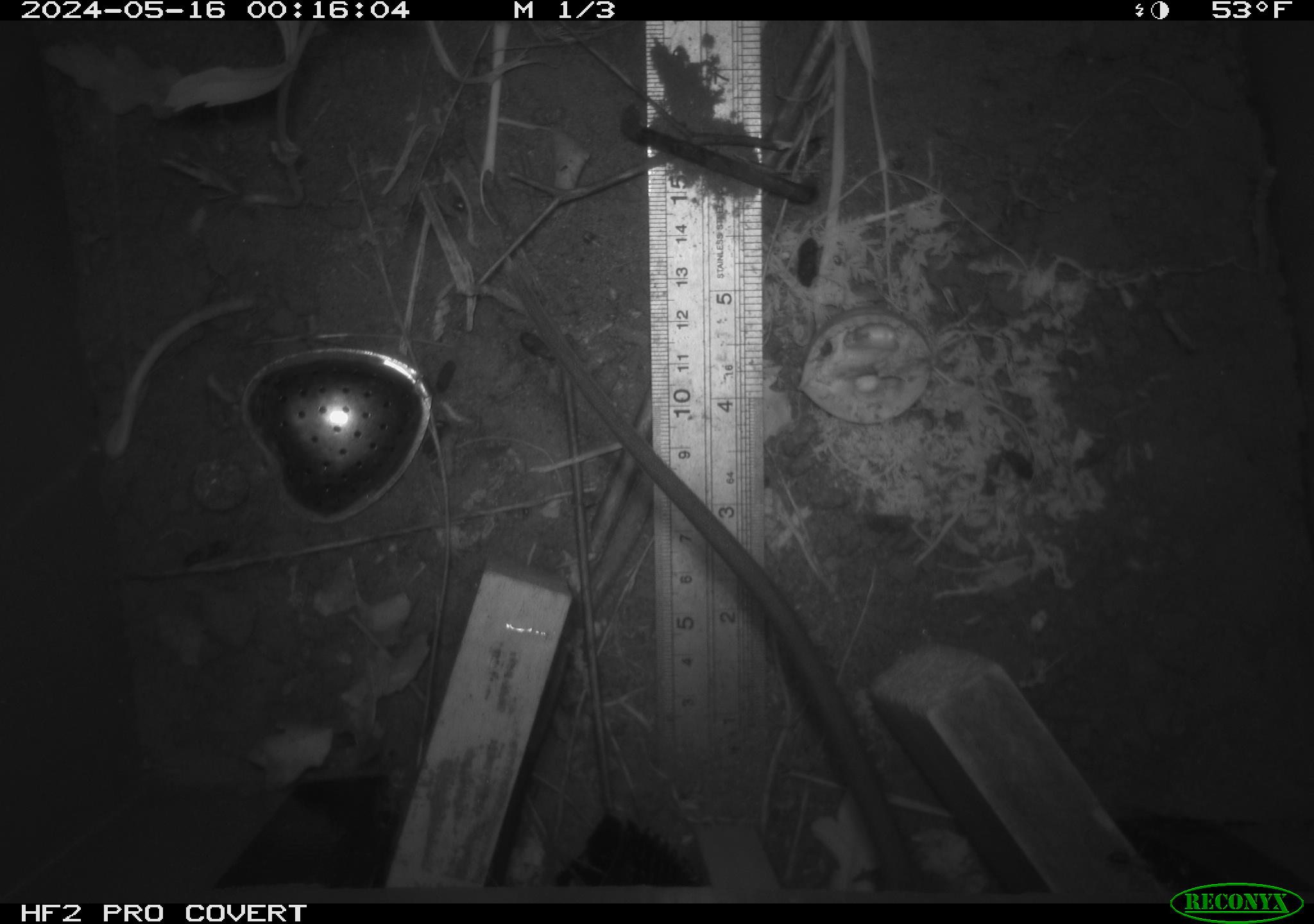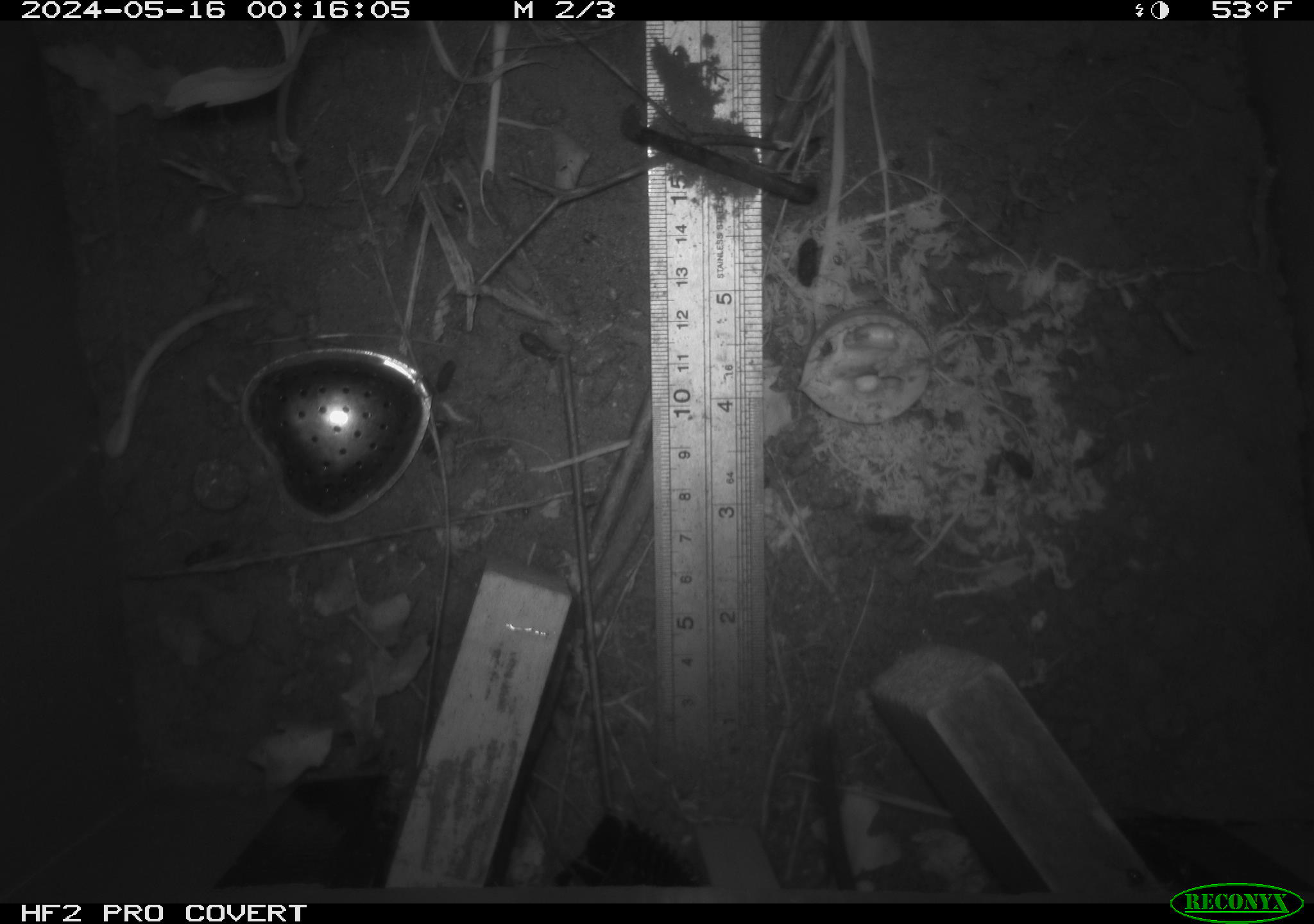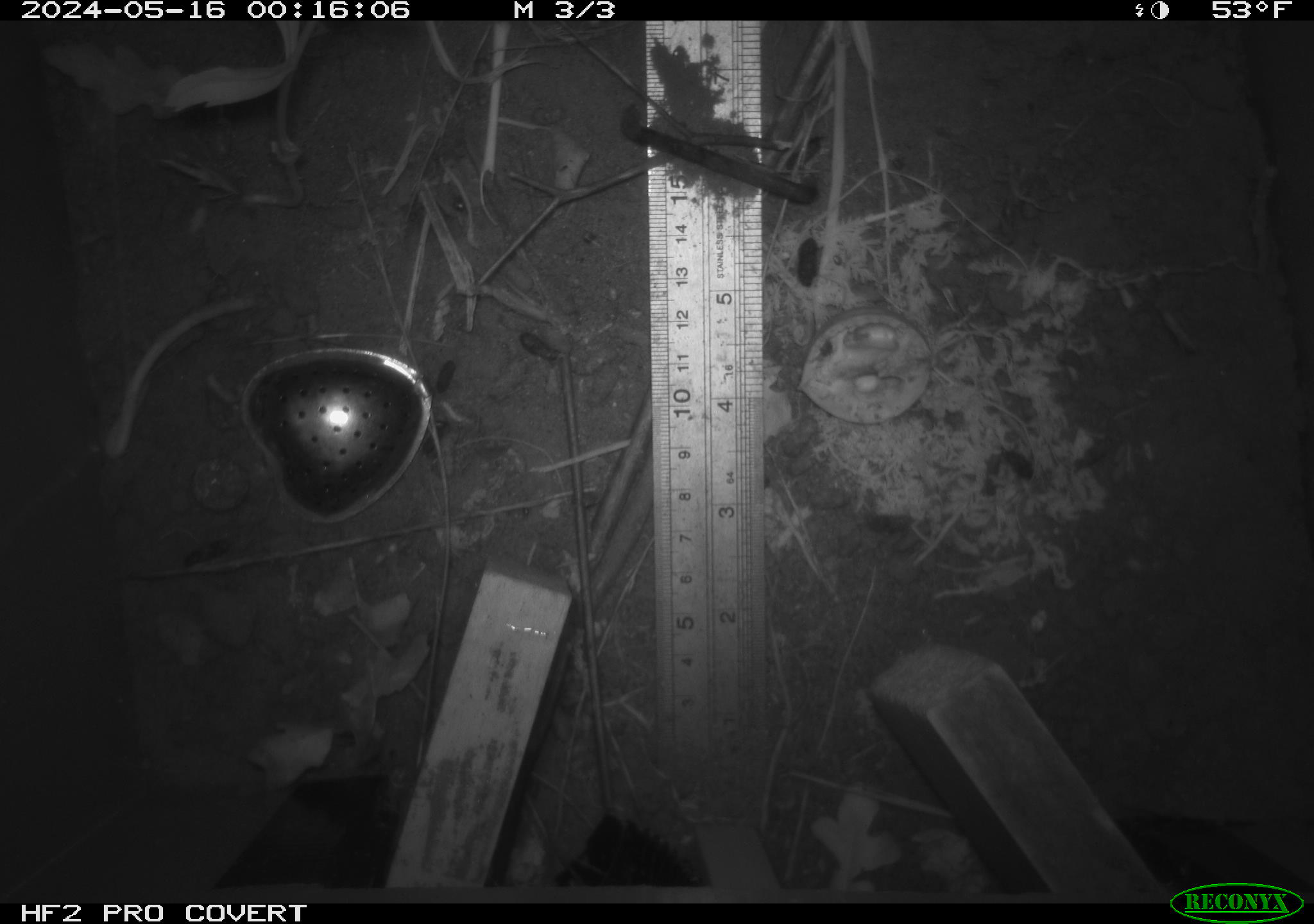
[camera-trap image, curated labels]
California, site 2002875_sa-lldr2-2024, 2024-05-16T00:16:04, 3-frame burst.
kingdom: Animalia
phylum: Chordata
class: Mammalia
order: Rodentia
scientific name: Rodentia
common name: rodent